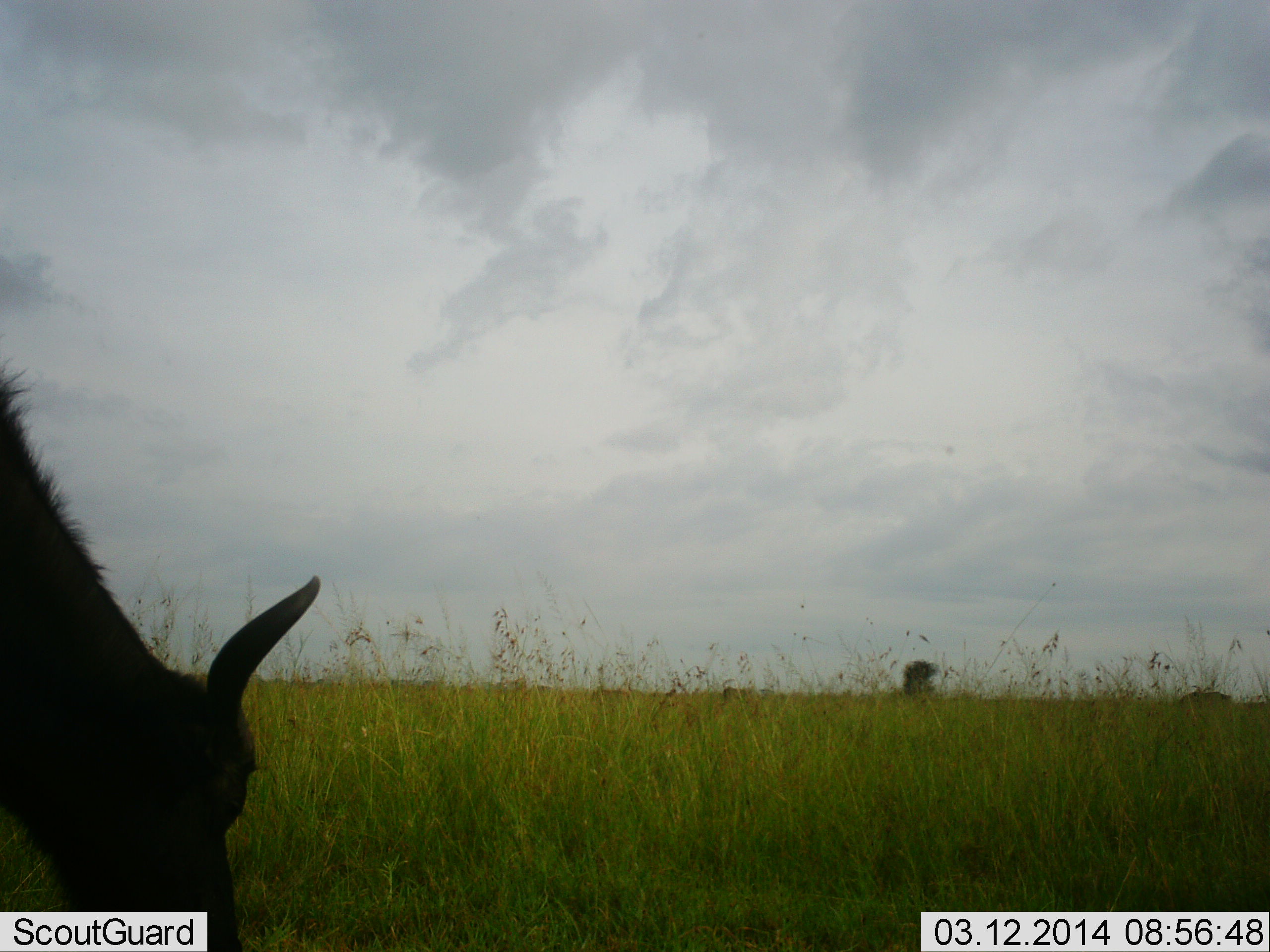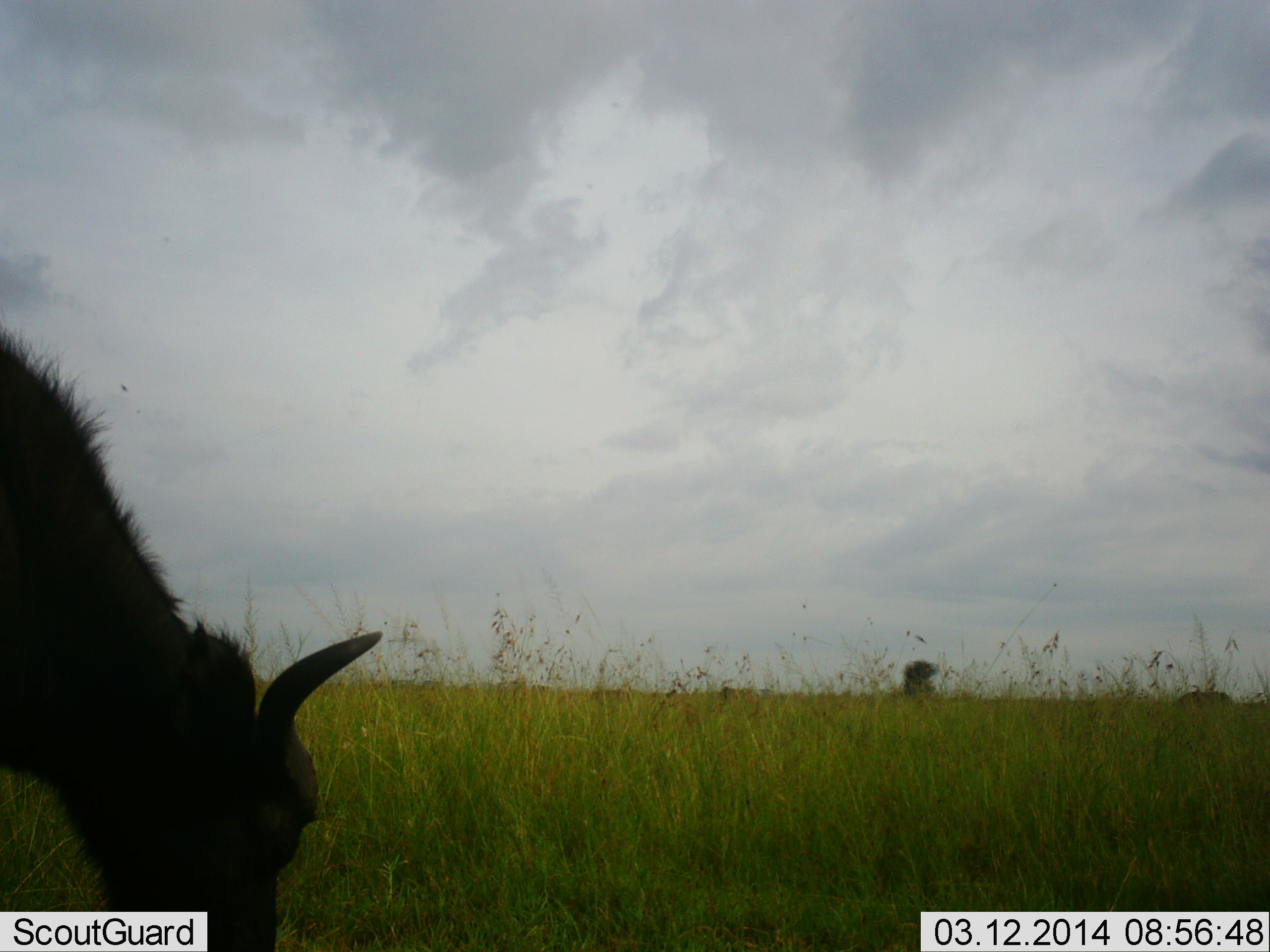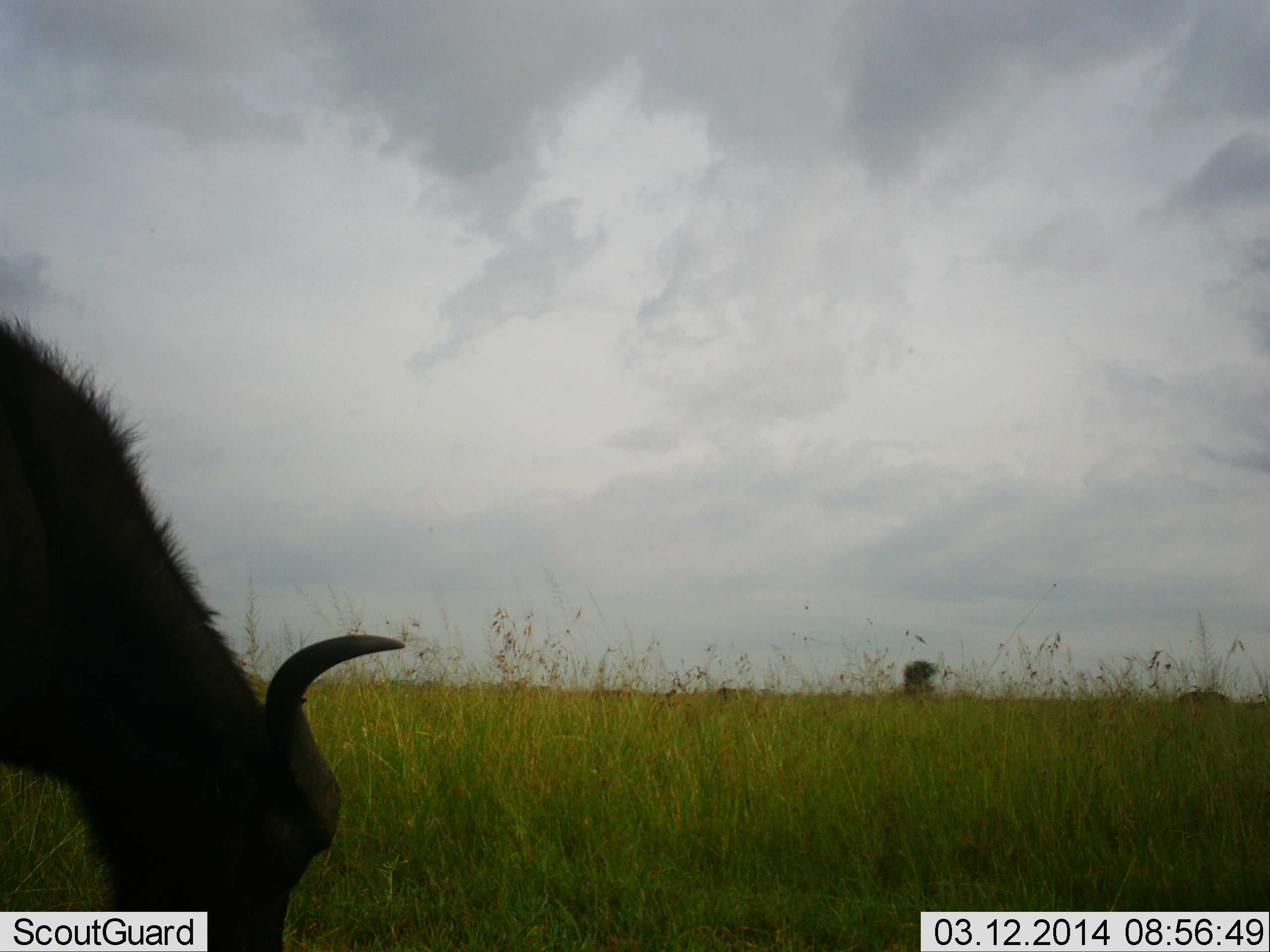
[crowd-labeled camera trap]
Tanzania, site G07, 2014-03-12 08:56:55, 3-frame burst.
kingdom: Animalia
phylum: Chordata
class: Mammalia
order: Artiodactyla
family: Bovidae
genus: Connochaetes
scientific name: Connochaetes taurinus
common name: blue wildebeest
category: wildebeest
Wildebeest (blue wildebeest) (Connochaetes taurinus), count 1. Behavior (volunteer vote fractions): standing 22%, resting 0%, moving 0%, interacting 4%. Young present (vote fraction): 4%. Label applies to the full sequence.